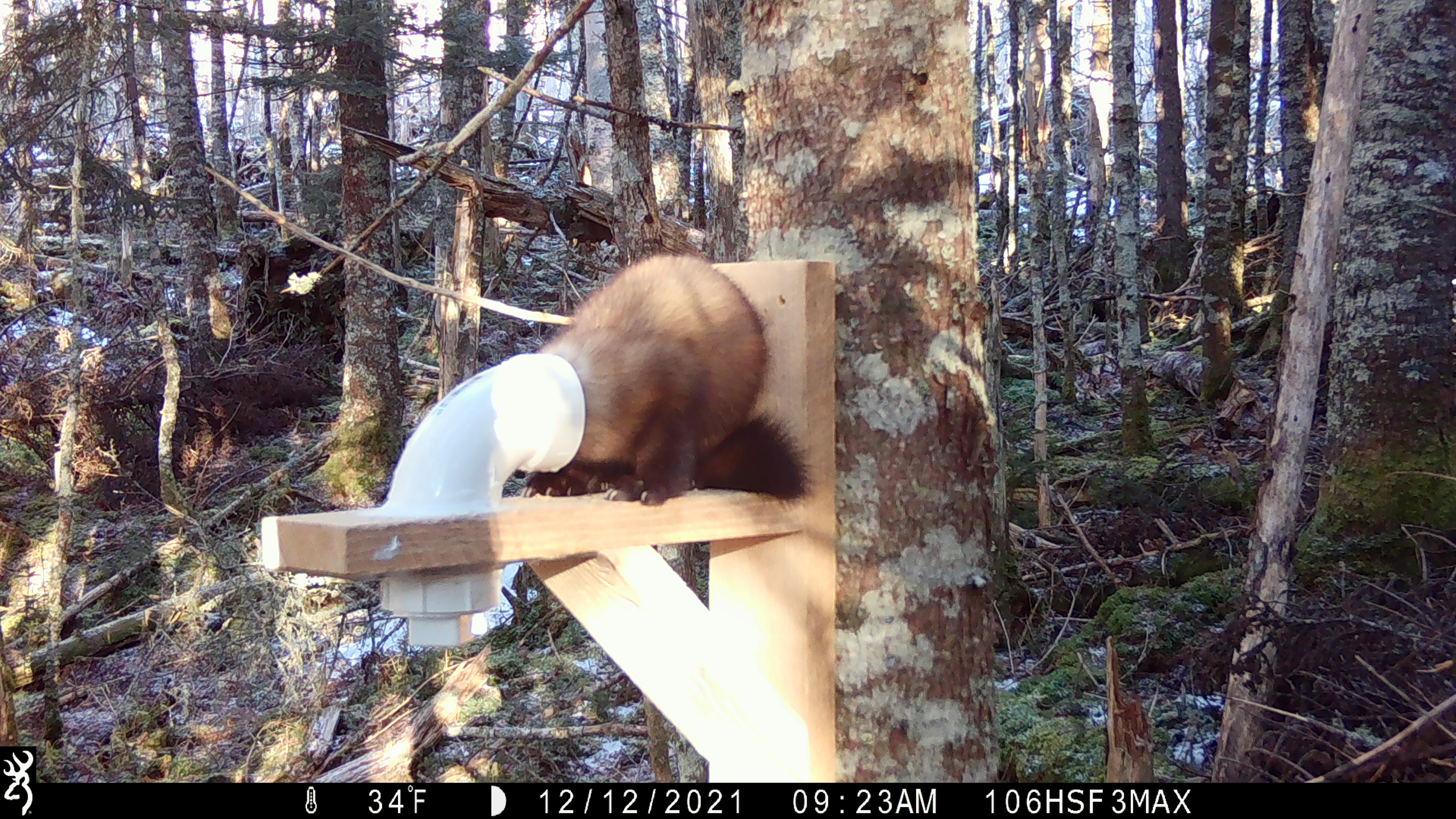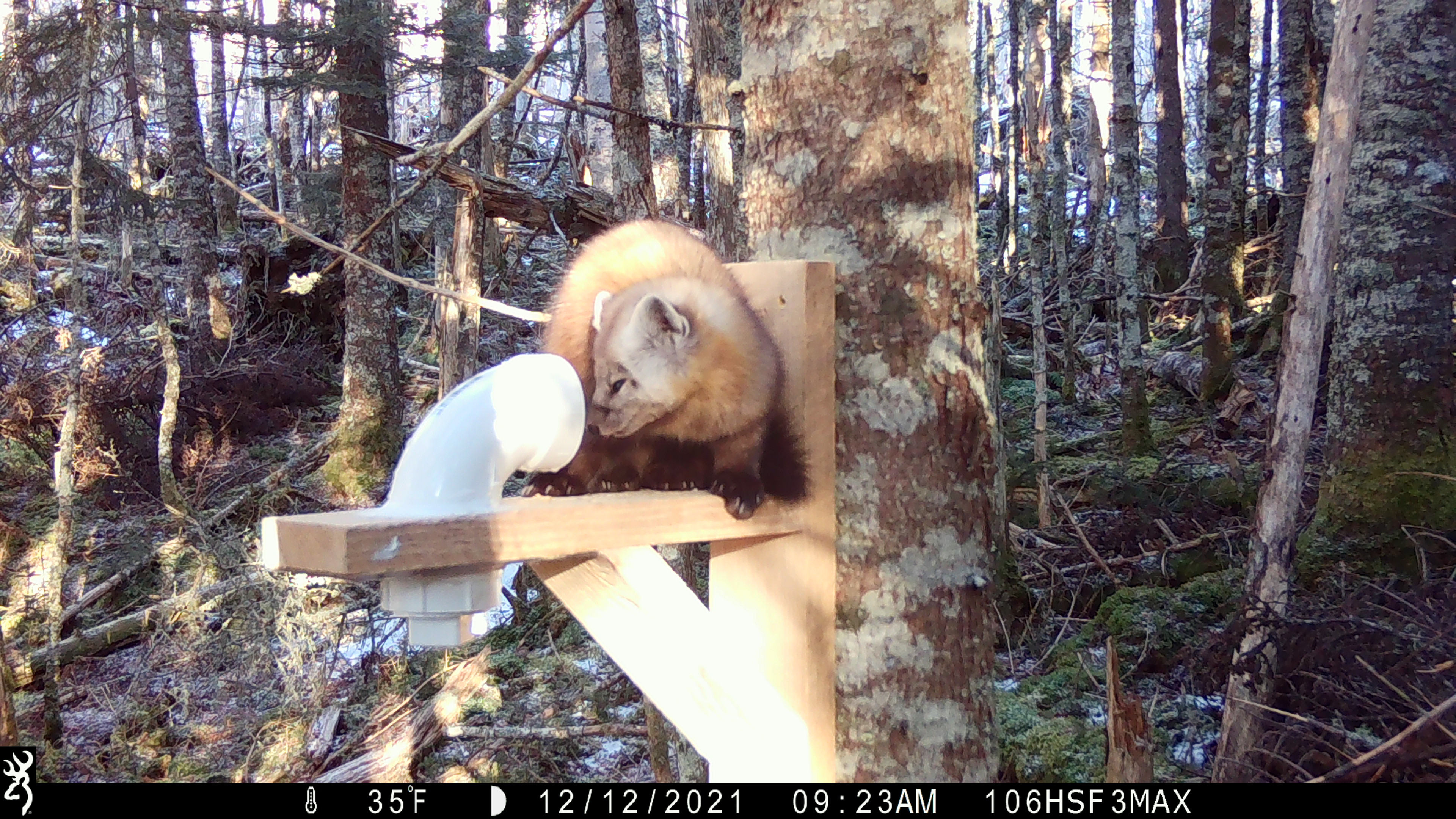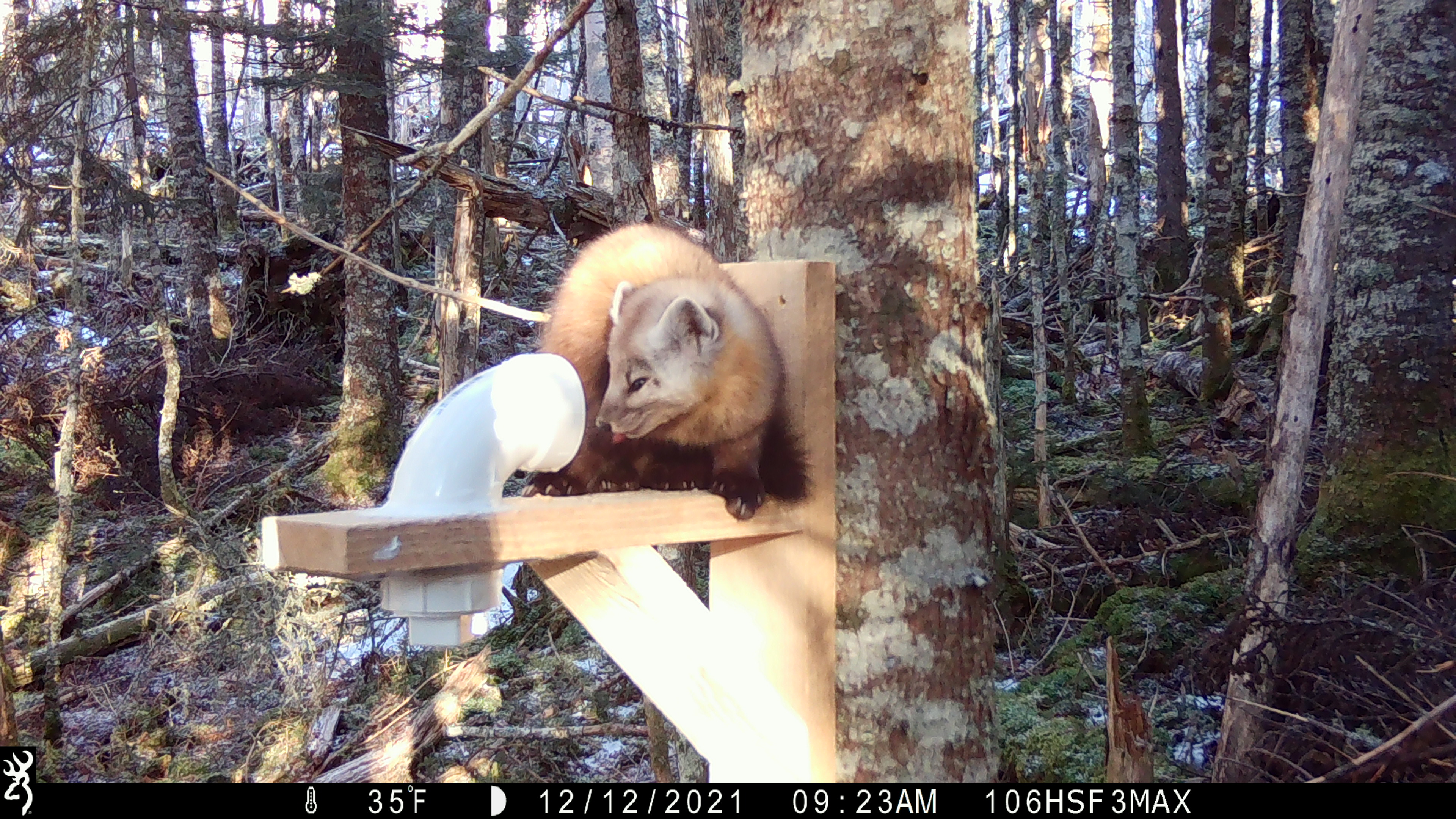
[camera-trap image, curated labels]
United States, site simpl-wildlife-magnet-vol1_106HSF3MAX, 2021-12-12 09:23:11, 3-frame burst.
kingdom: Animalia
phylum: Chordata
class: Mammalia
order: Carnivora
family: Mustelidae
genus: Martes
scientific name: Martes americana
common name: american marten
American marten (Martes americana).